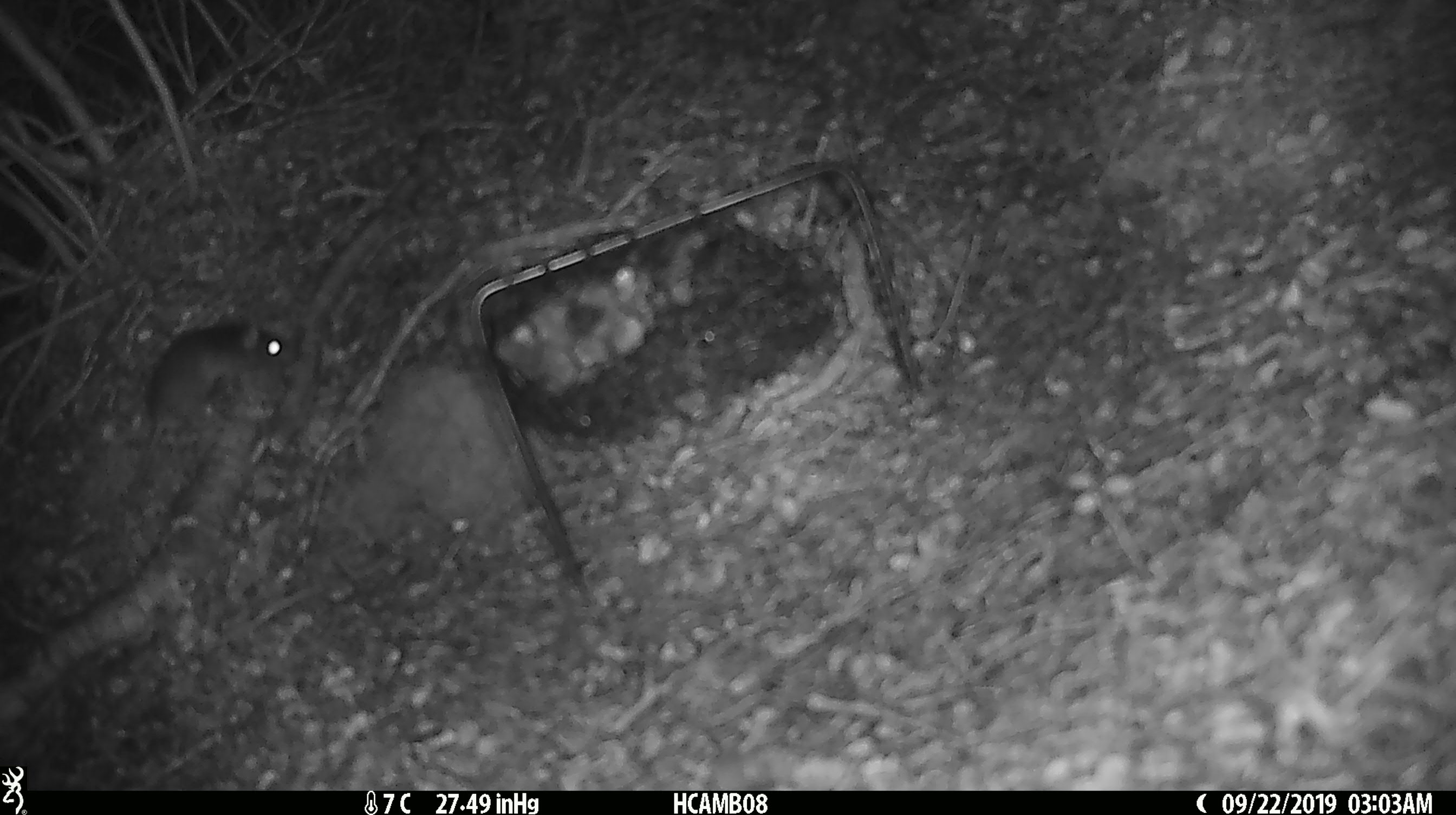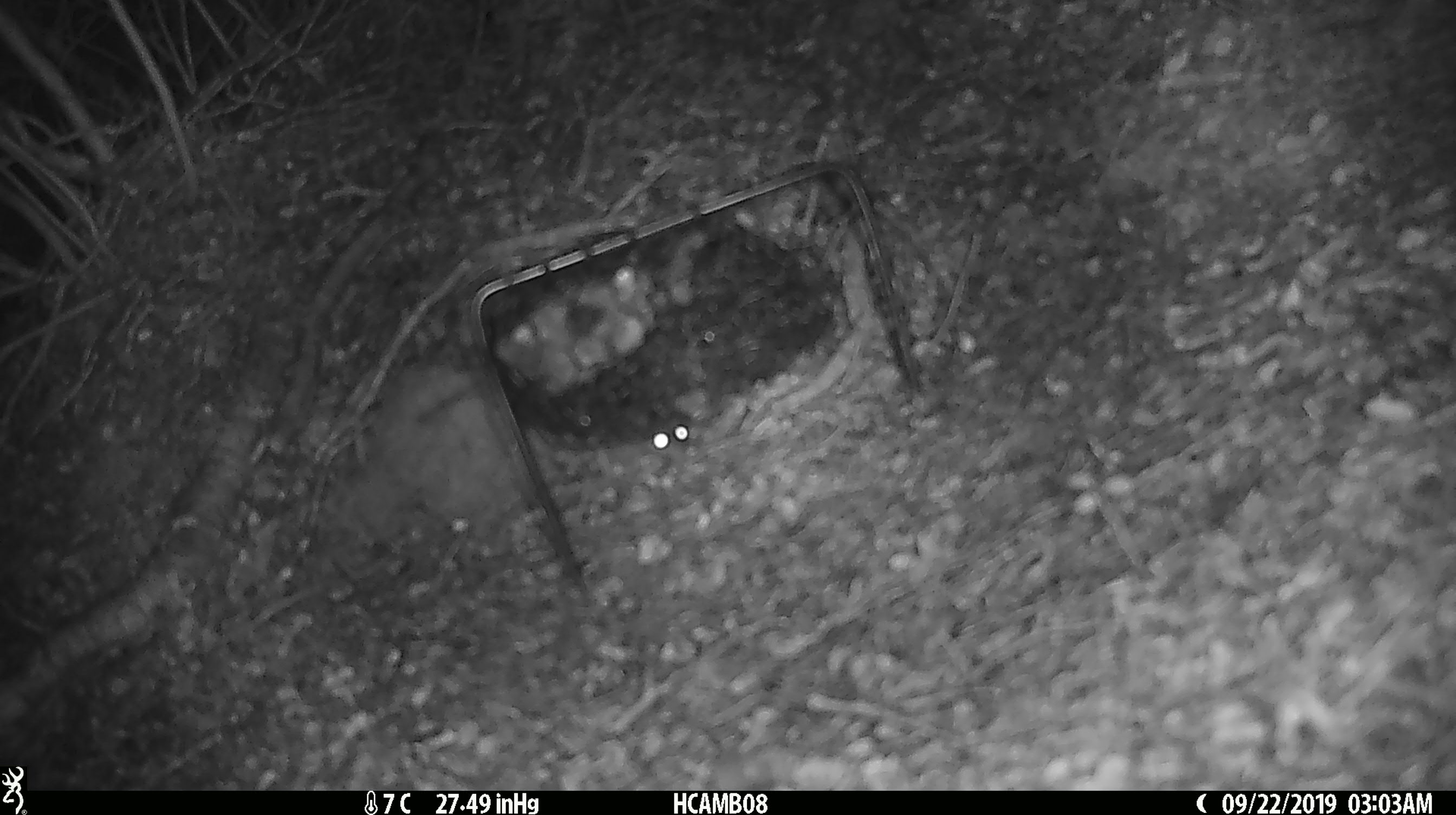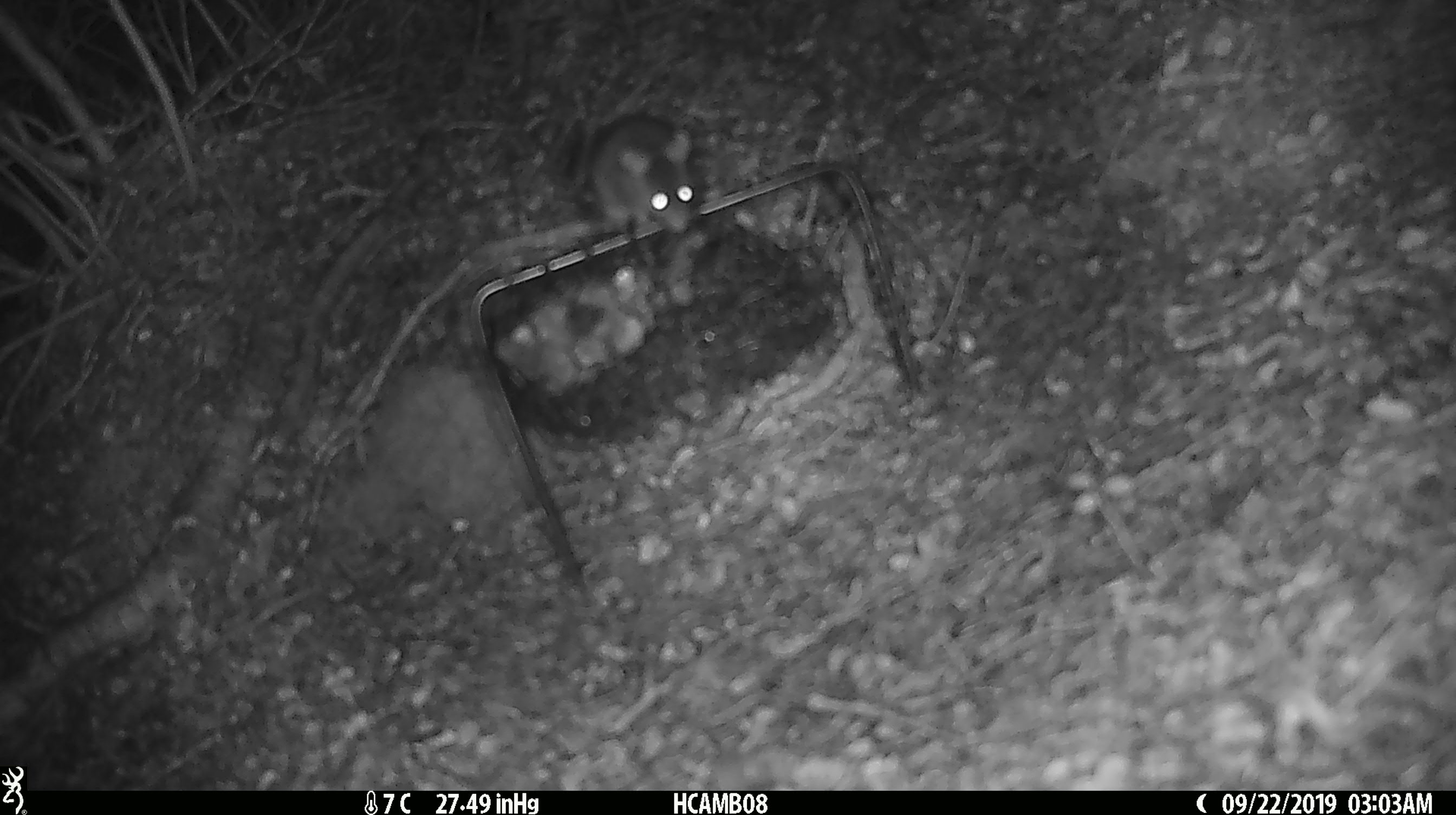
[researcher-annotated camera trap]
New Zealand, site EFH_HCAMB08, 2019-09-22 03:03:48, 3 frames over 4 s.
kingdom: Animalia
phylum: Chordata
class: Mammalia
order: Rodentia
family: Muridae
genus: Mus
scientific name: Mus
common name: mouse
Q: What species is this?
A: Mouse (Mus).